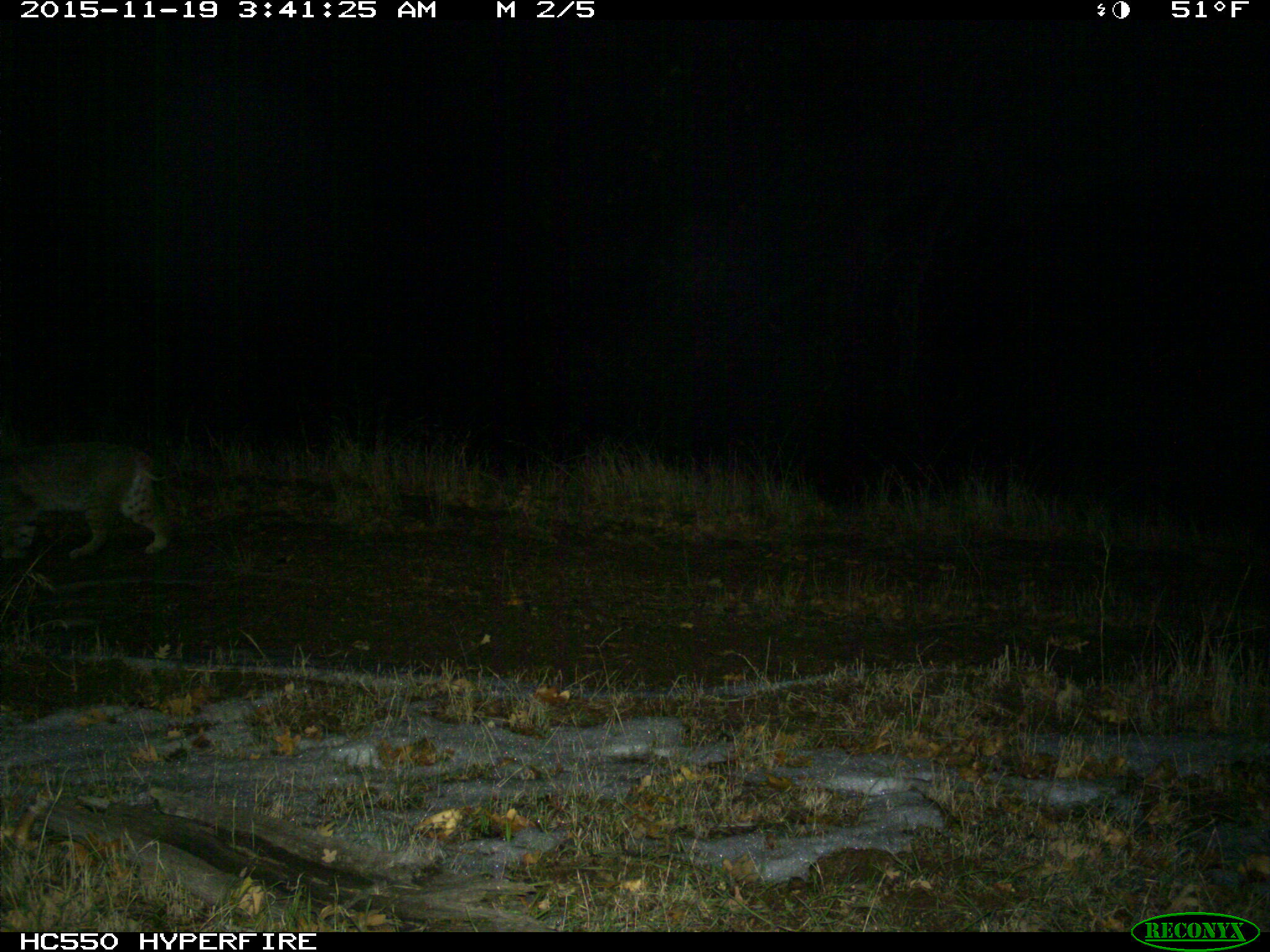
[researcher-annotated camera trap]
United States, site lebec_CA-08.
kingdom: Animalia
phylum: Chordata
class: Mammalia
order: Carnivora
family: Felidae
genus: Lynx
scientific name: Lynx rufus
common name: bobcat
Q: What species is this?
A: Lynx rufus (bobcat).